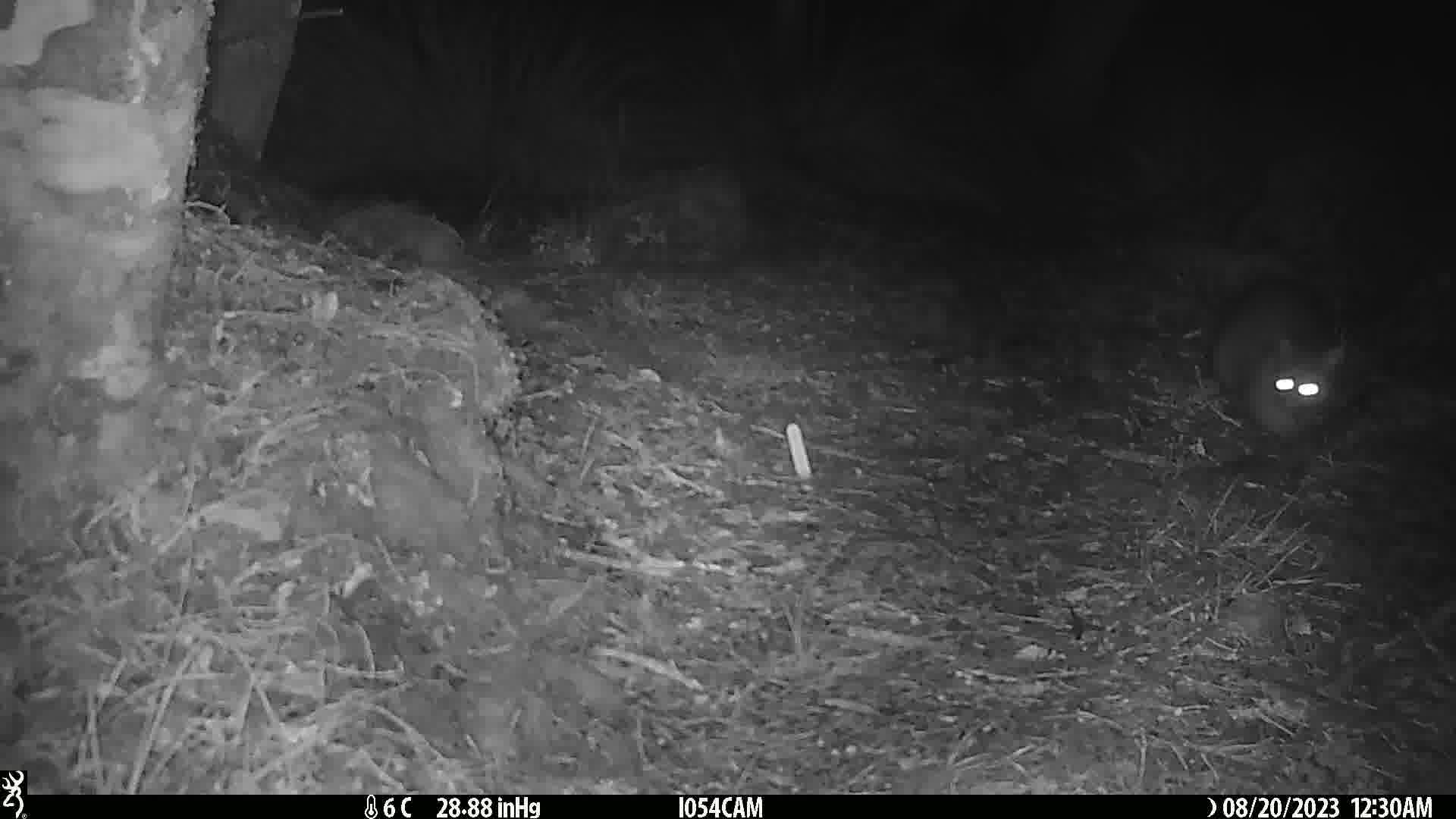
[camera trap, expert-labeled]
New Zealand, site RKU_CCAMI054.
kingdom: Animalia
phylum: Chordata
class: Mammalia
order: Diprotodontia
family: Phalangeridae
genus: Trichosurus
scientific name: Trichosurus vulpecula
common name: common brushtail possum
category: possum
Possum (common brushtail possum) (Trichosurus vulpecula).